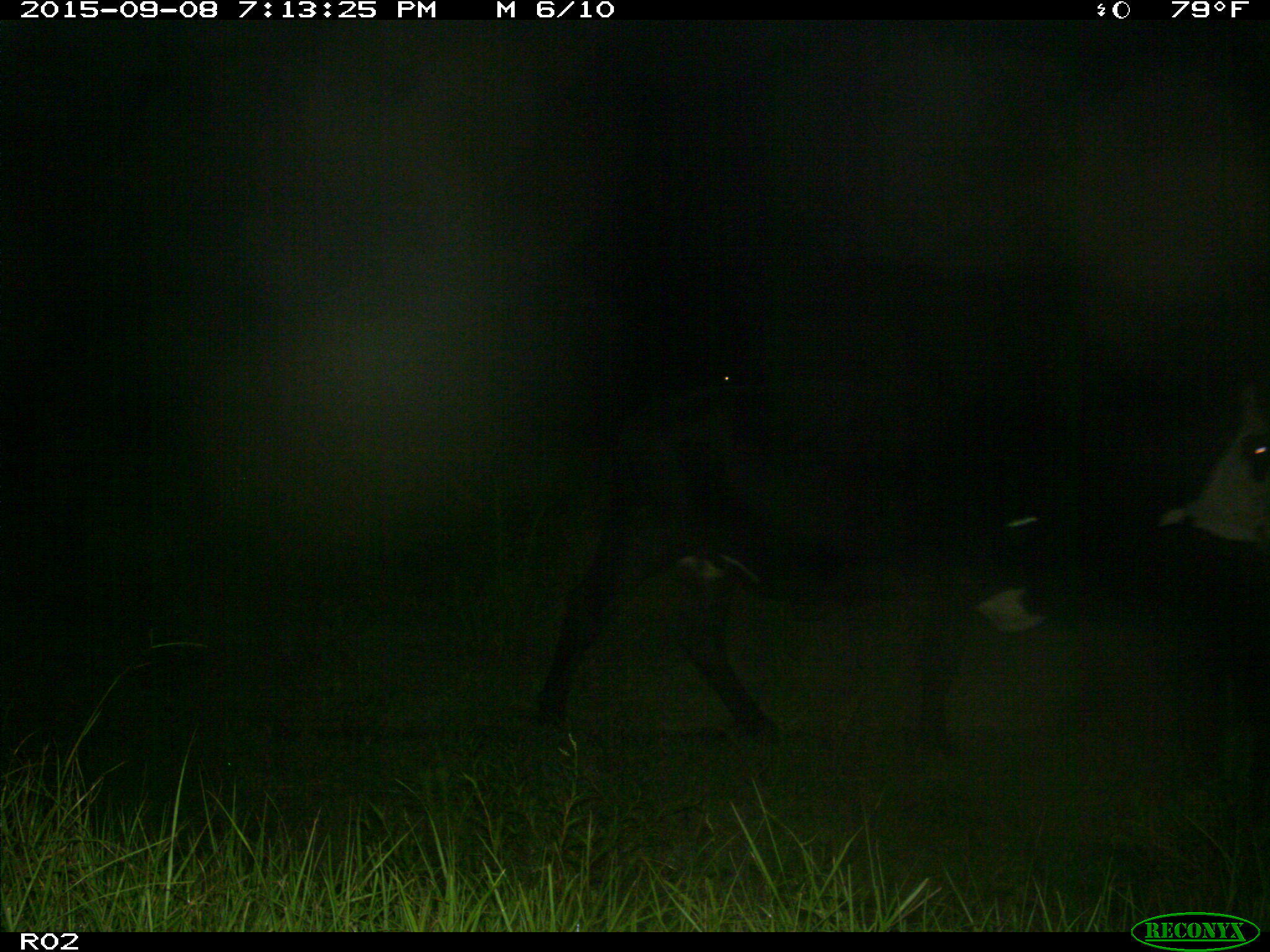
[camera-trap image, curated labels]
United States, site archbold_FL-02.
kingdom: Animalia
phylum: Chordata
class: Mammalia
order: Artiodactyla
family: Bovidae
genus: Bos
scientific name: Bos taurus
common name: domestic cow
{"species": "Bos taurus (domestic cow)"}